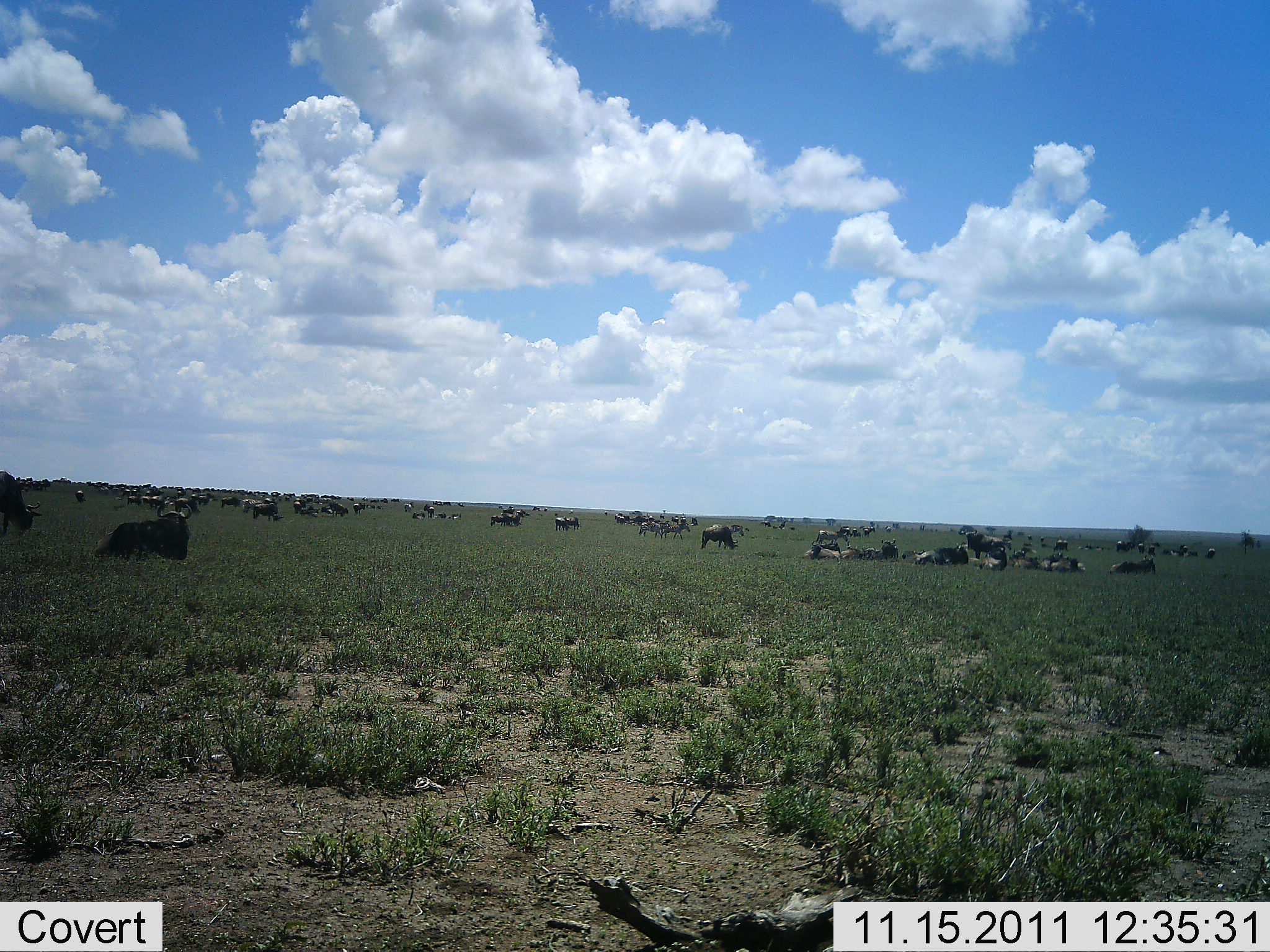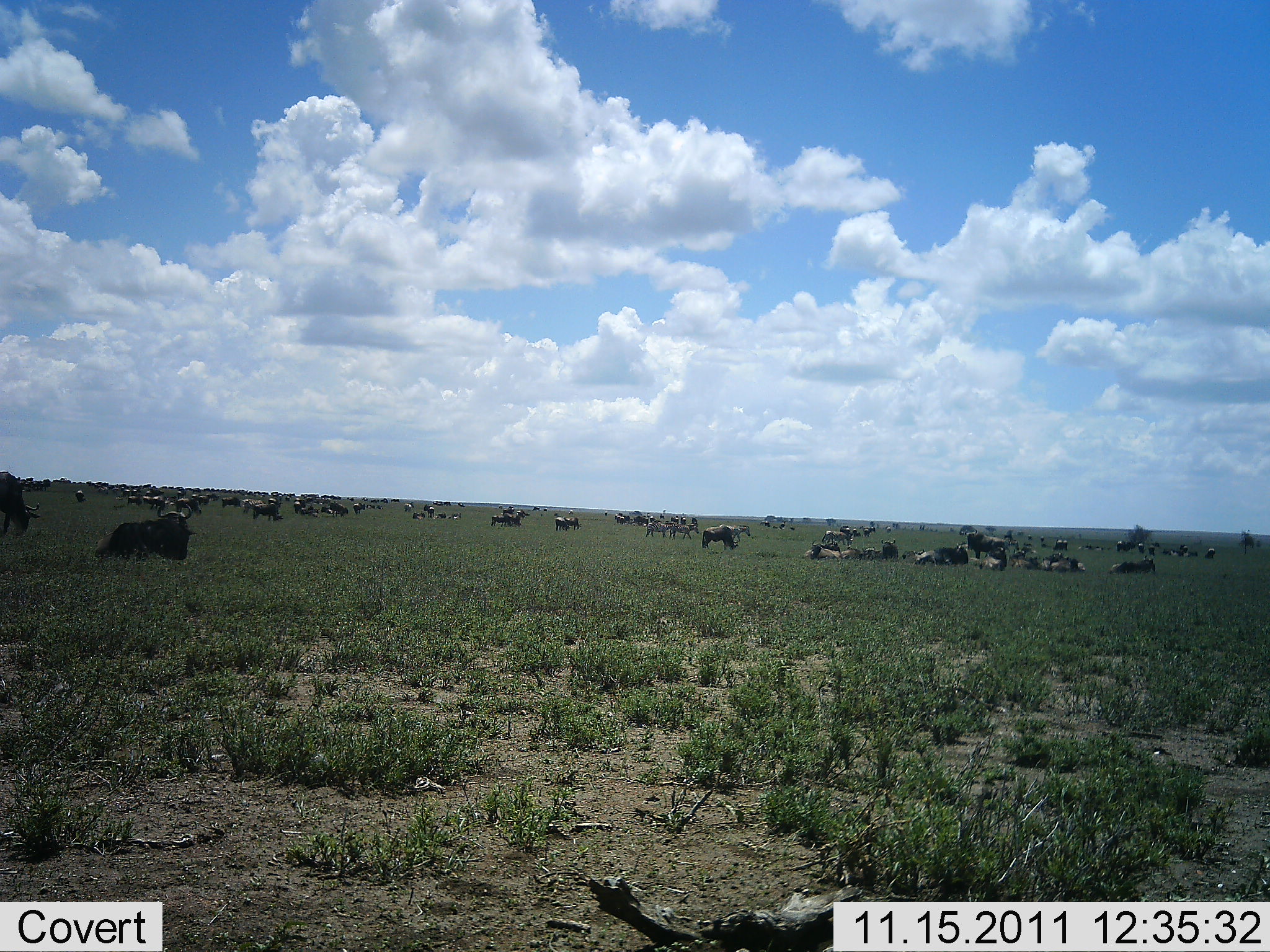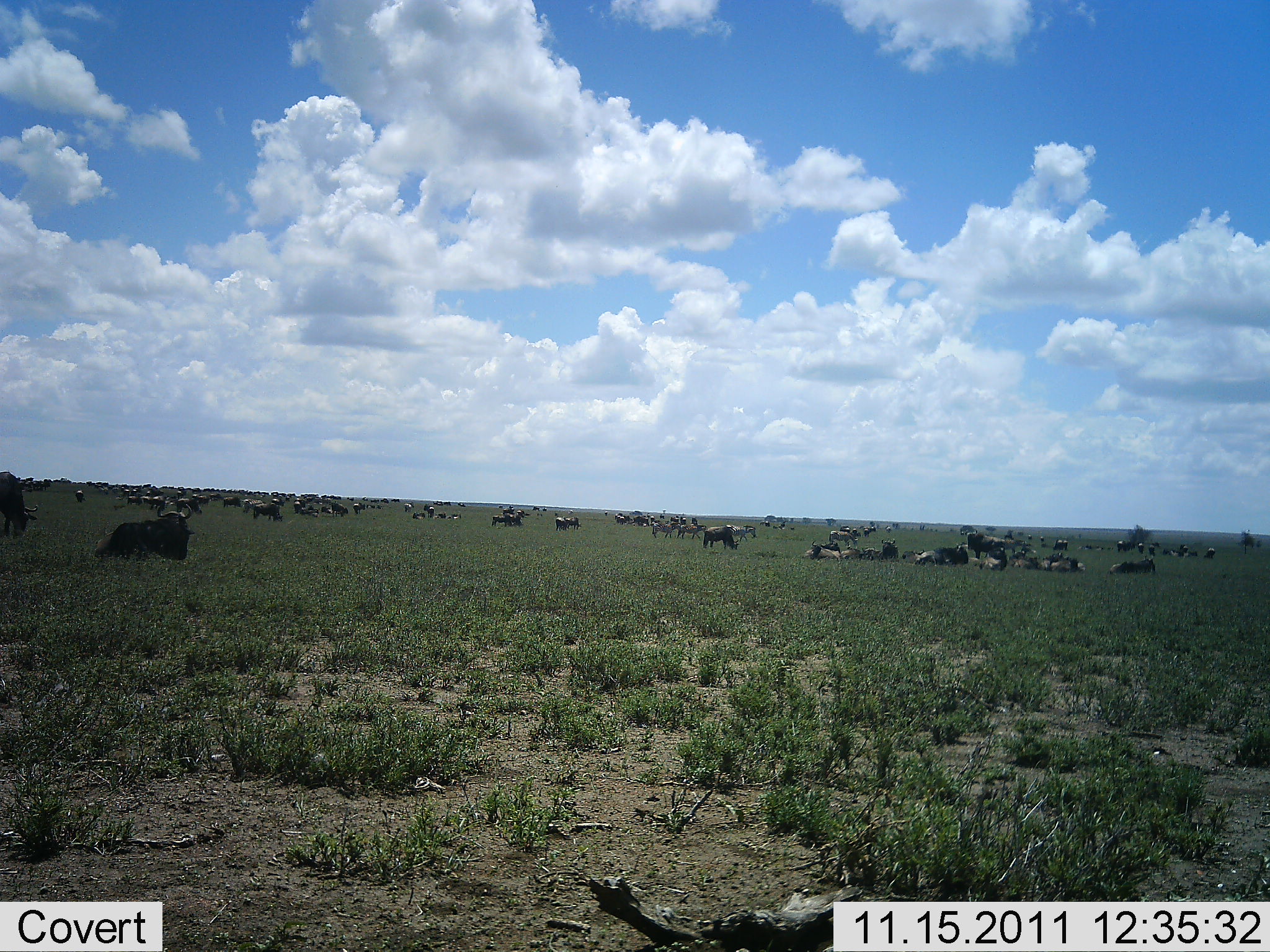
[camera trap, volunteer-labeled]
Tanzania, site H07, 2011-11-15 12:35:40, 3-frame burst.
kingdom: Animalia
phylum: Chordata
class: Mammalia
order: Artiodactyla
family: Bovidae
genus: Connochaetes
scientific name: Connochaetes taurinus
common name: blue wildebeest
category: wildebeest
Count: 51+.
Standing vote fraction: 55%.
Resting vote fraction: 80%.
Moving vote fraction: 30%.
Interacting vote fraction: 15%.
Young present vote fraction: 0%.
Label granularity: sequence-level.